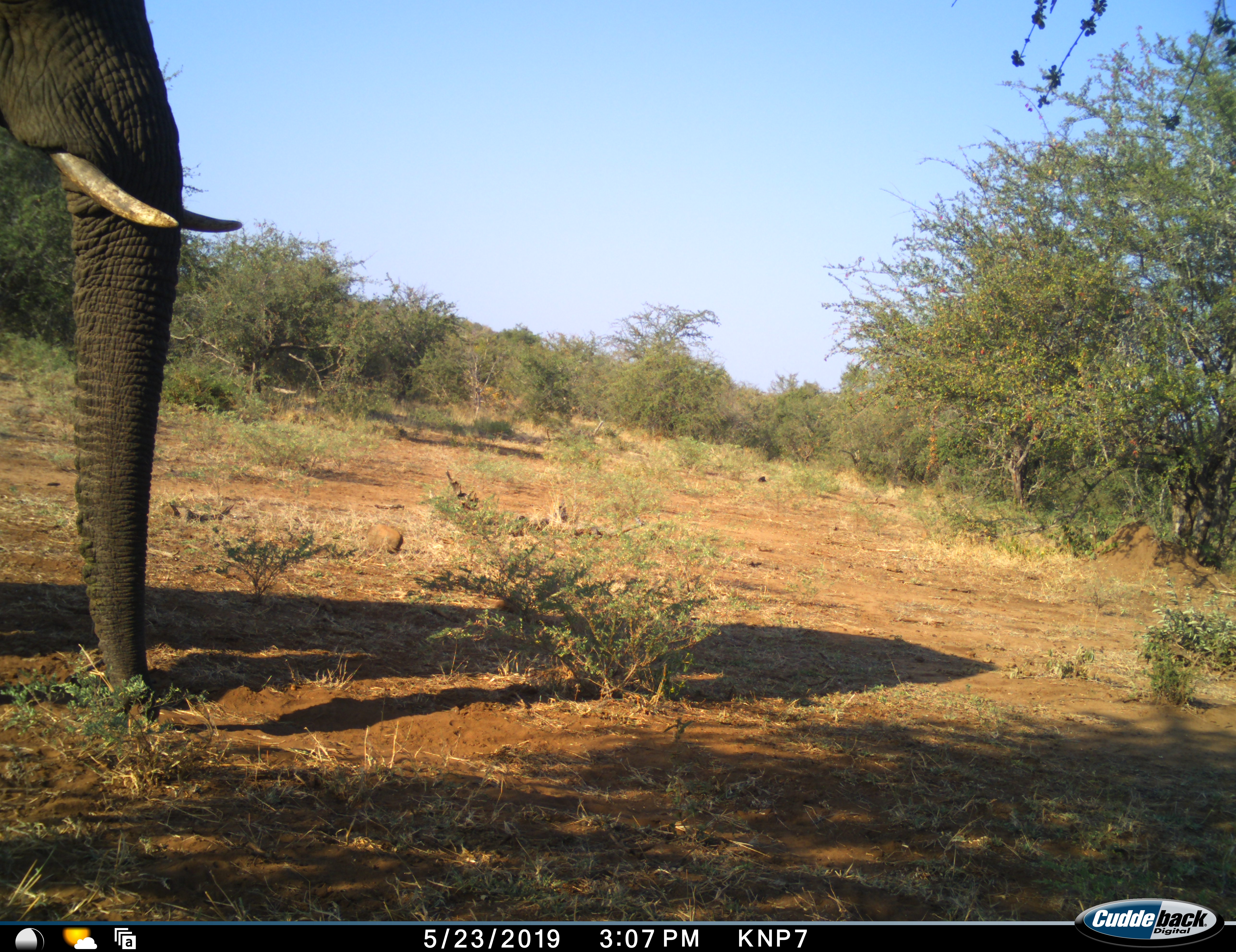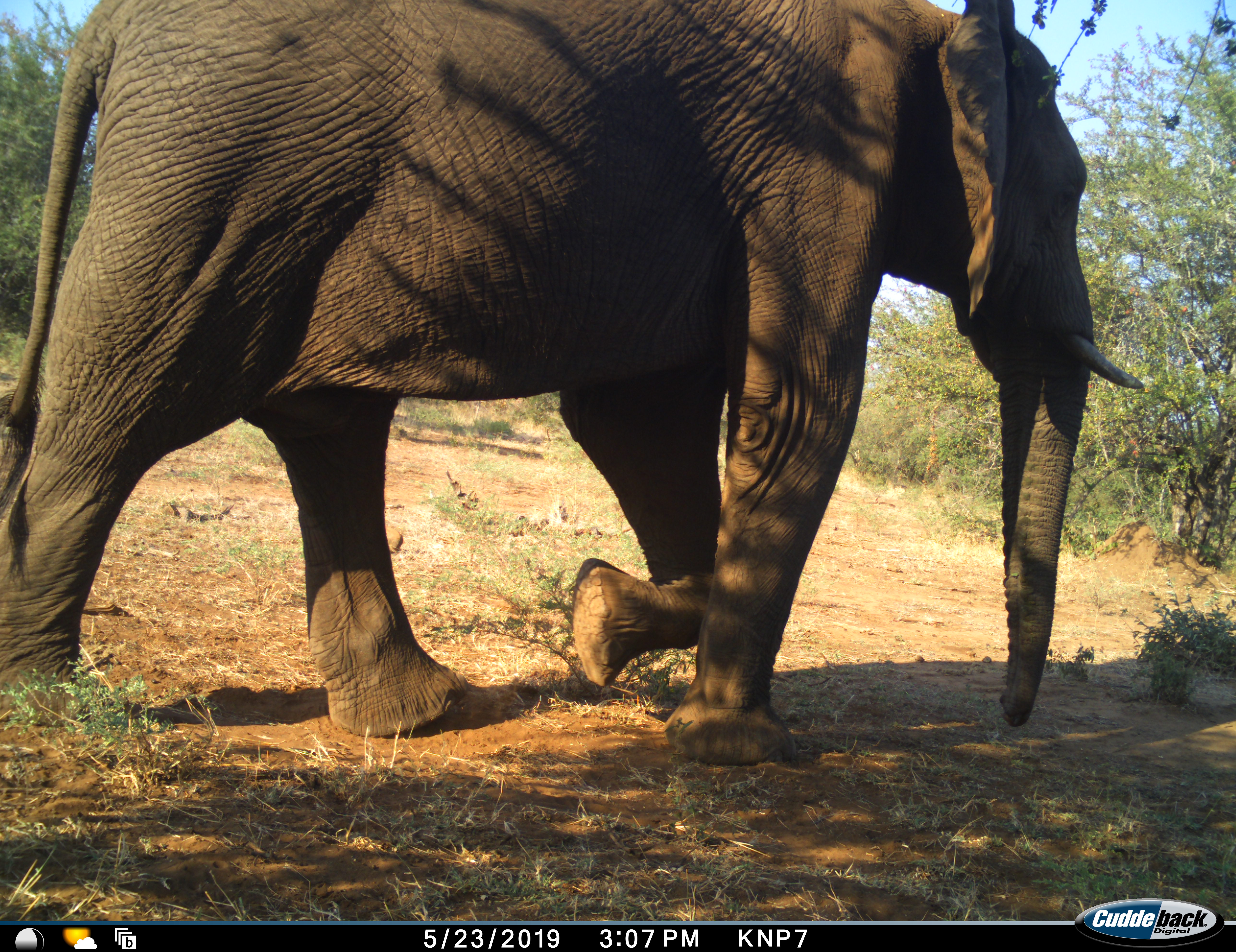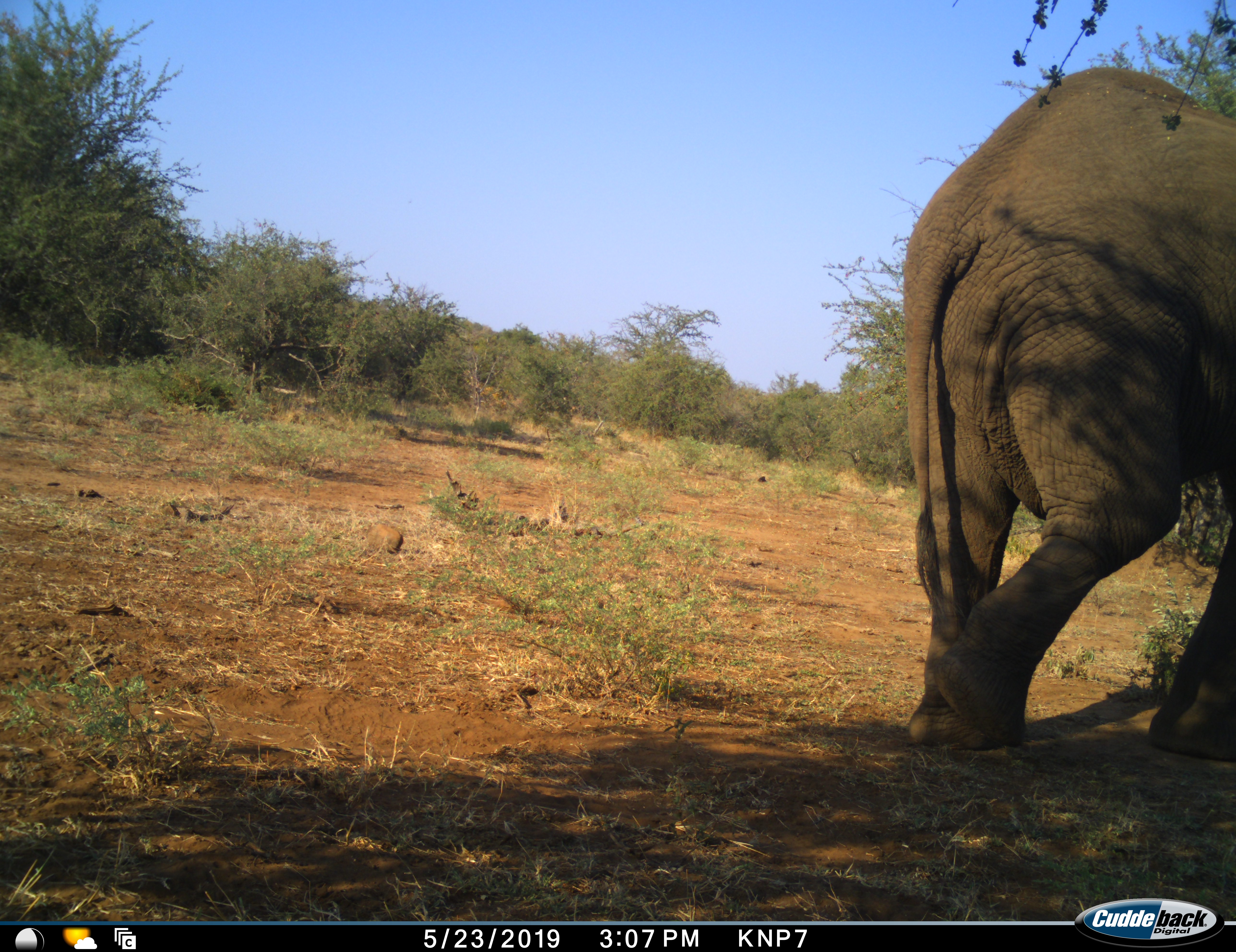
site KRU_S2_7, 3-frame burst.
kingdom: Animalia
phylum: Chordata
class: Mammalia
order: Proboscidea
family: Elephantidae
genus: Loxodonta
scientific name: Loxodonta africana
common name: african bush elephant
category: elephant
Elephant (african bush elephant) (Loxodonta africana), count 1. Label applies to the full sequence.